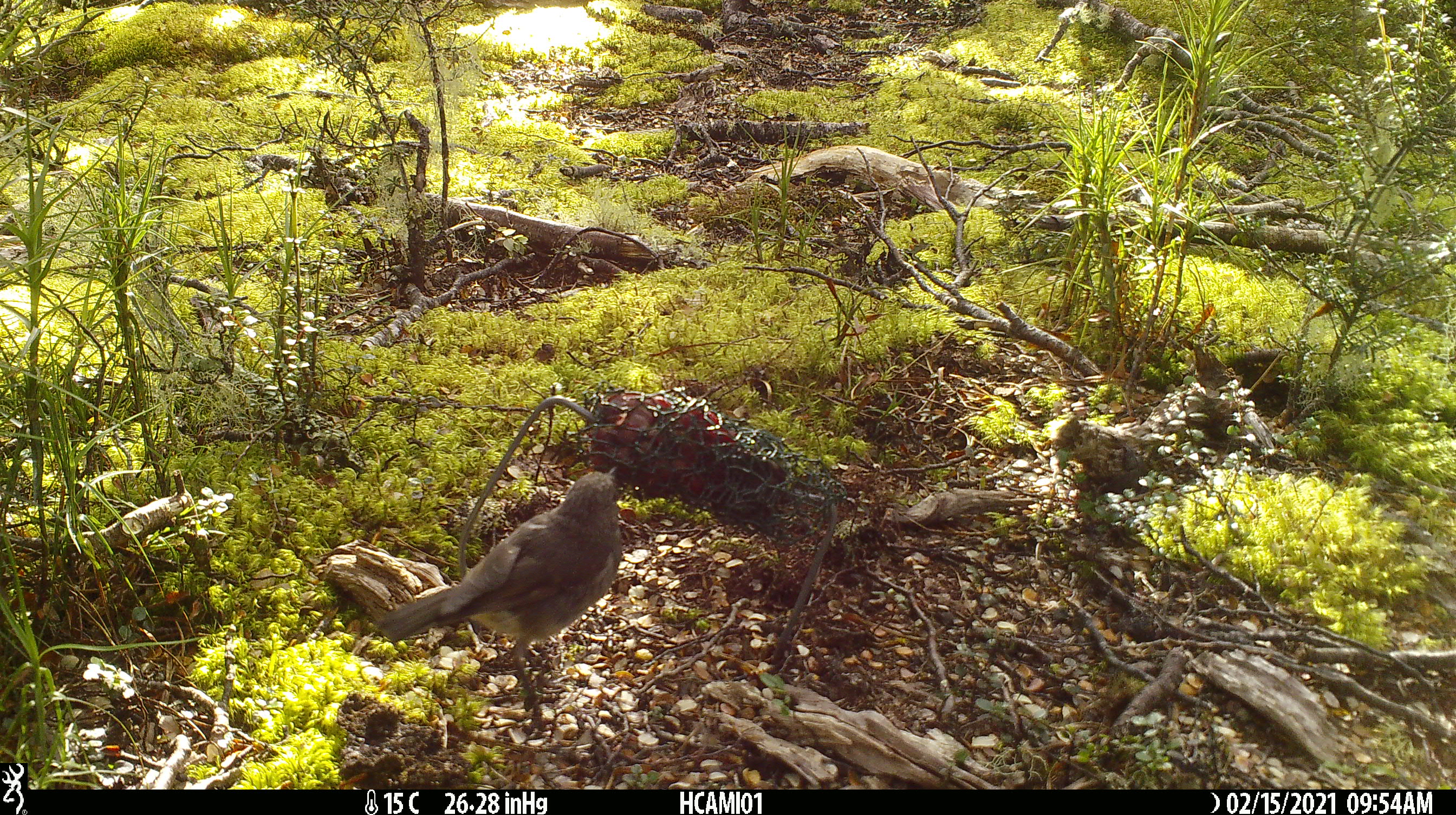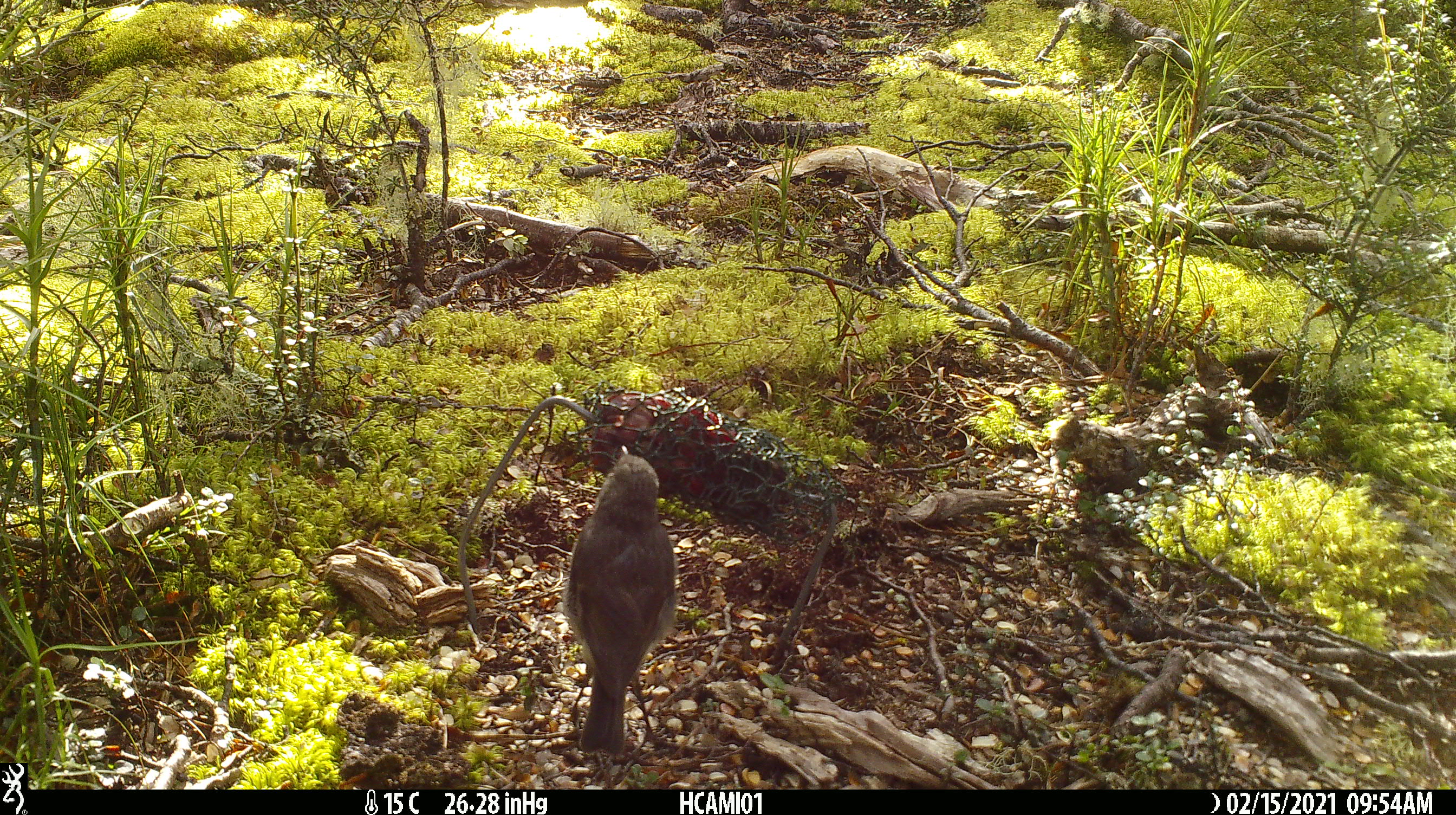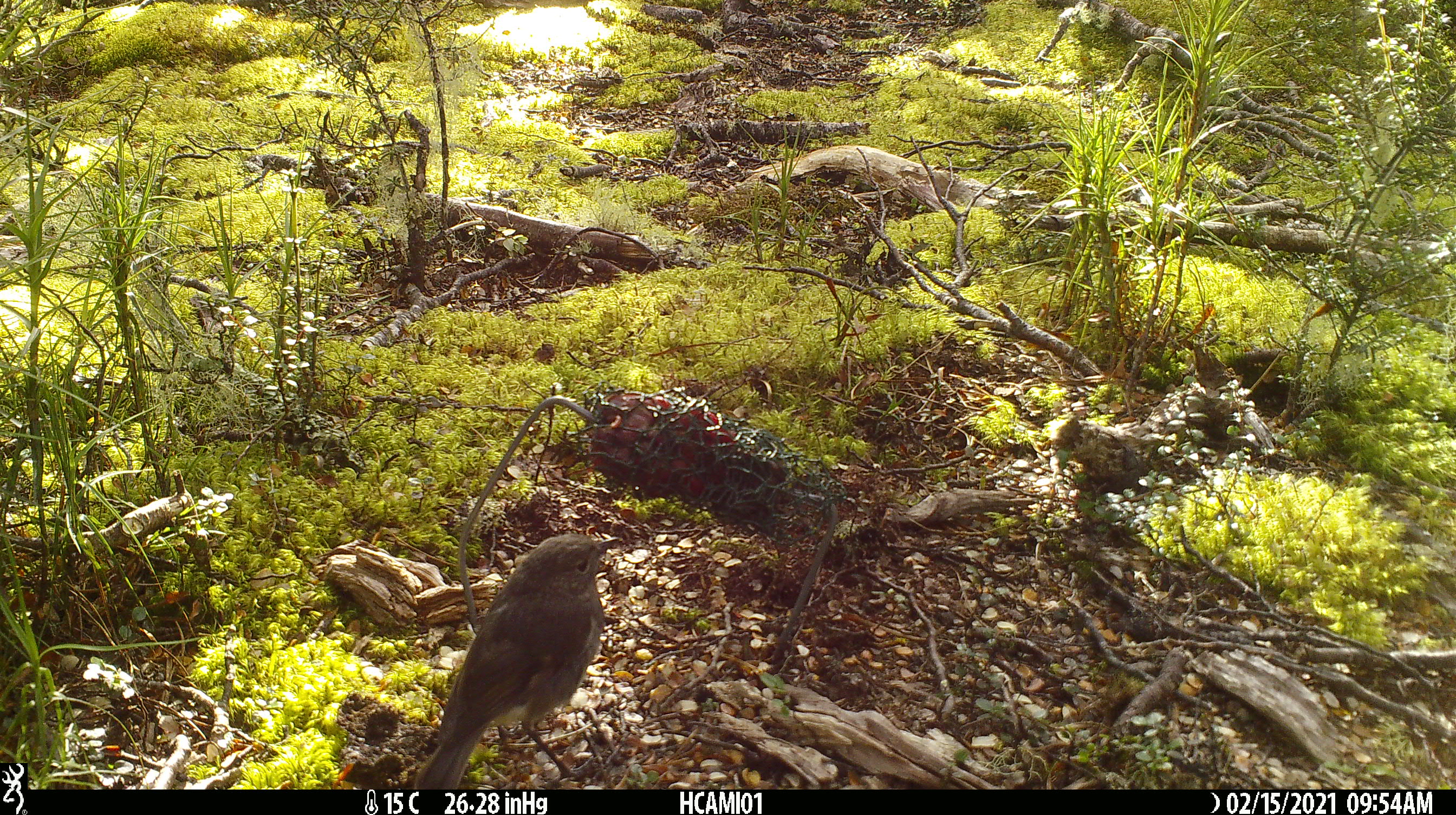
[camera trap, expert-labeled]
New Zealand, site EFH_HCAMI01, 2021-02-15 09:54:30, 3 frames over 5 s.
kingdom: Animalia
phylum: Chordata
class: Aves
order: Passeriformes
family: Petroicidae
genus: Petroica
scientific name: Petroica australis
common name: new zealand robin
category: robin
Robin (new zealand robin) (Petroica australis).